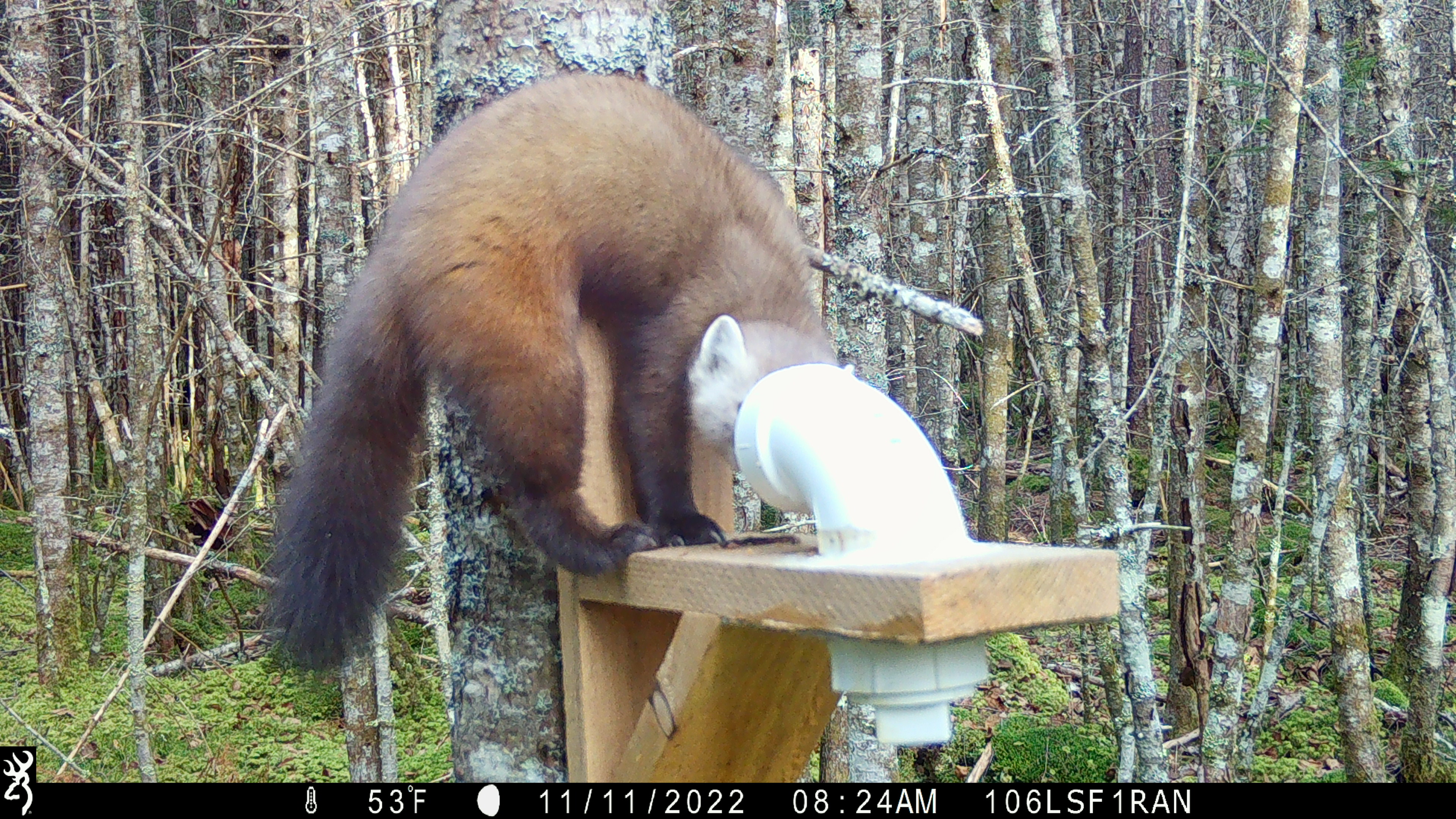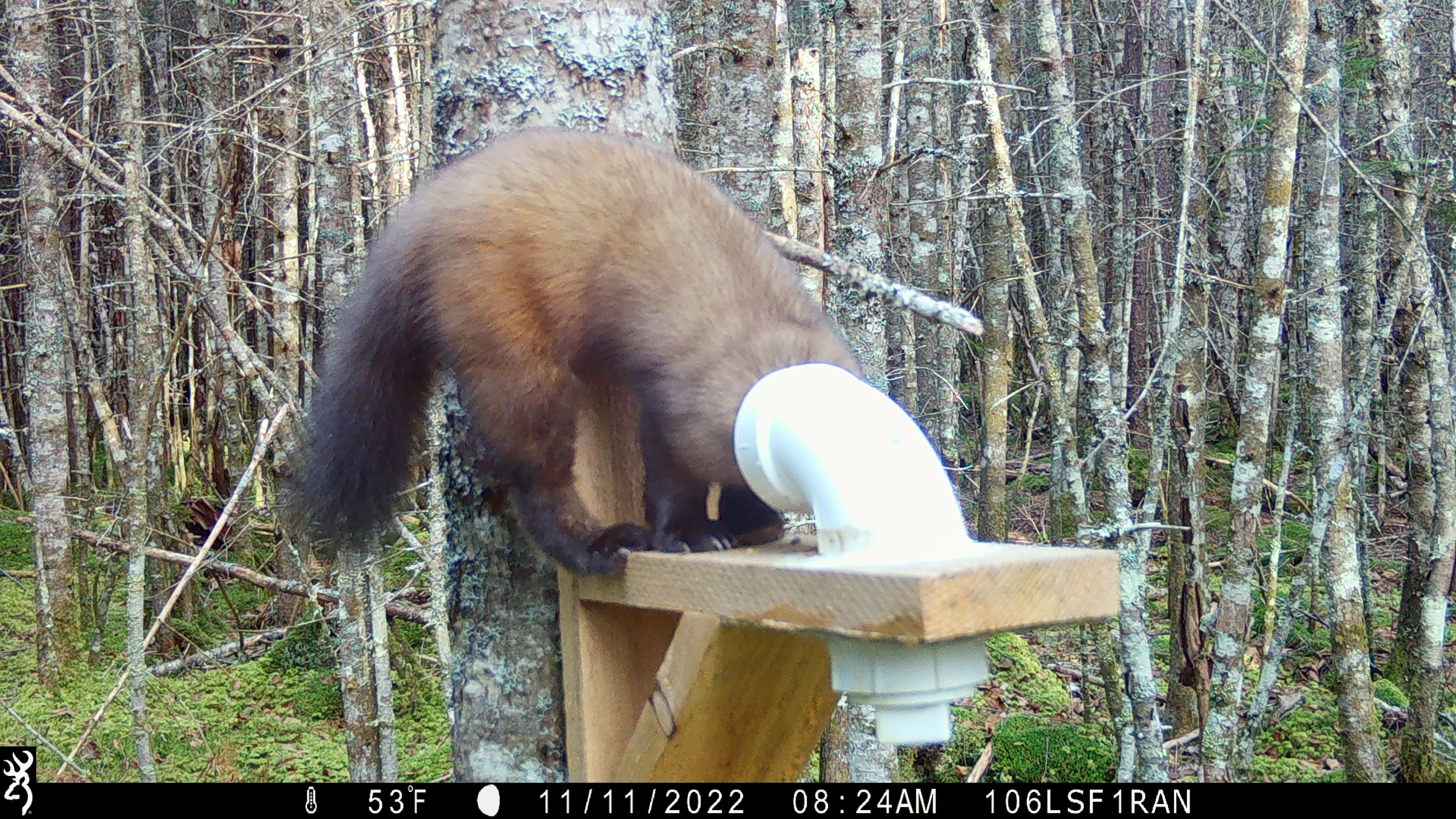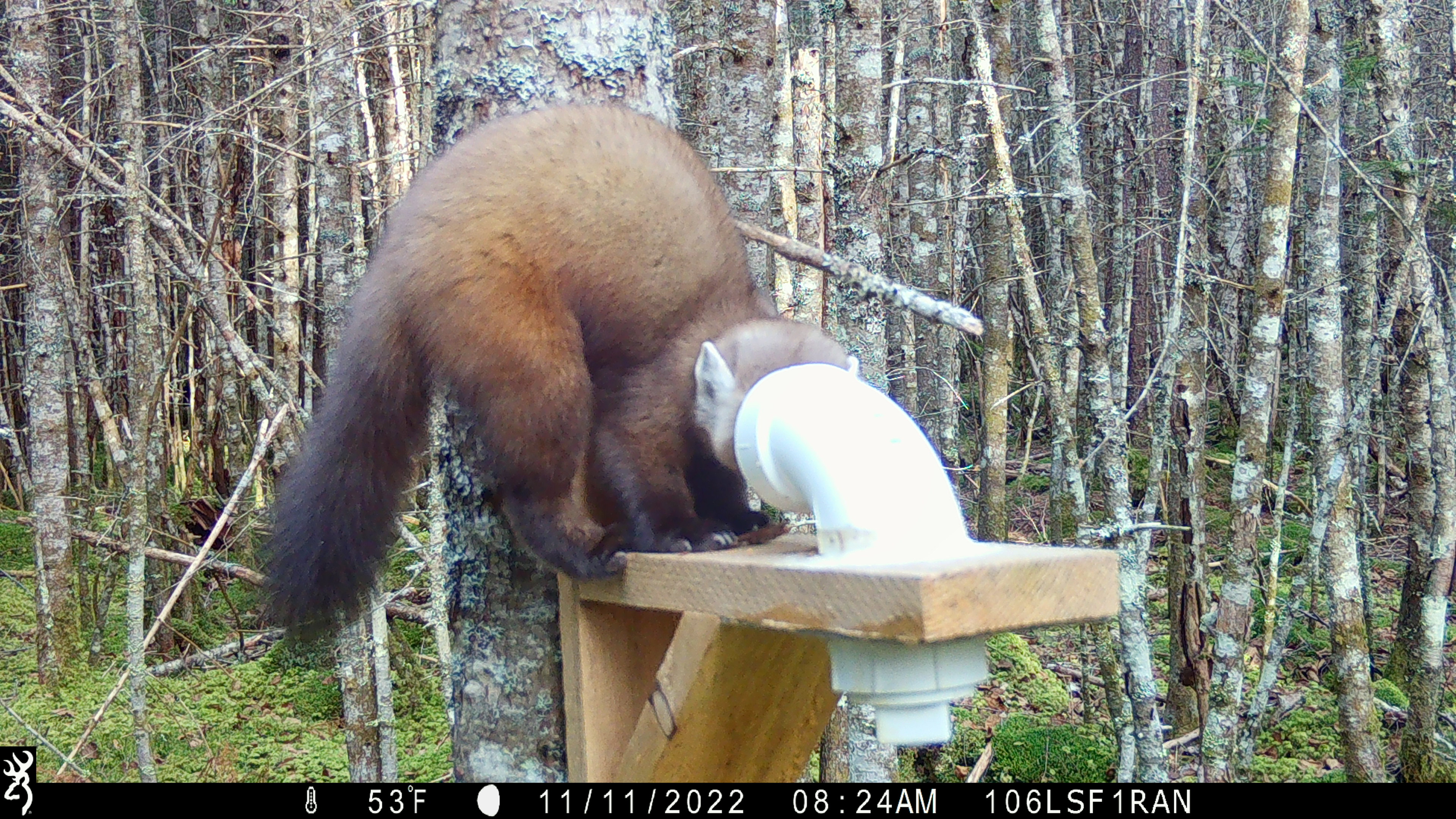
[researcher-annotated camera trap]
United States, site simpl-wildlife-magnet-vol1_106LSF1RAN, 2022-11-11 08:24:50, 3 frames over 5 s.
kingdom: Animalia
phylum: Chordata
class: Mammalia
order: Carnivora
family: Mustelidae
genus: Martes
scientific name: Martes americana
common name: american marten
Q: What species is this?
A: American marten (Martes americana).